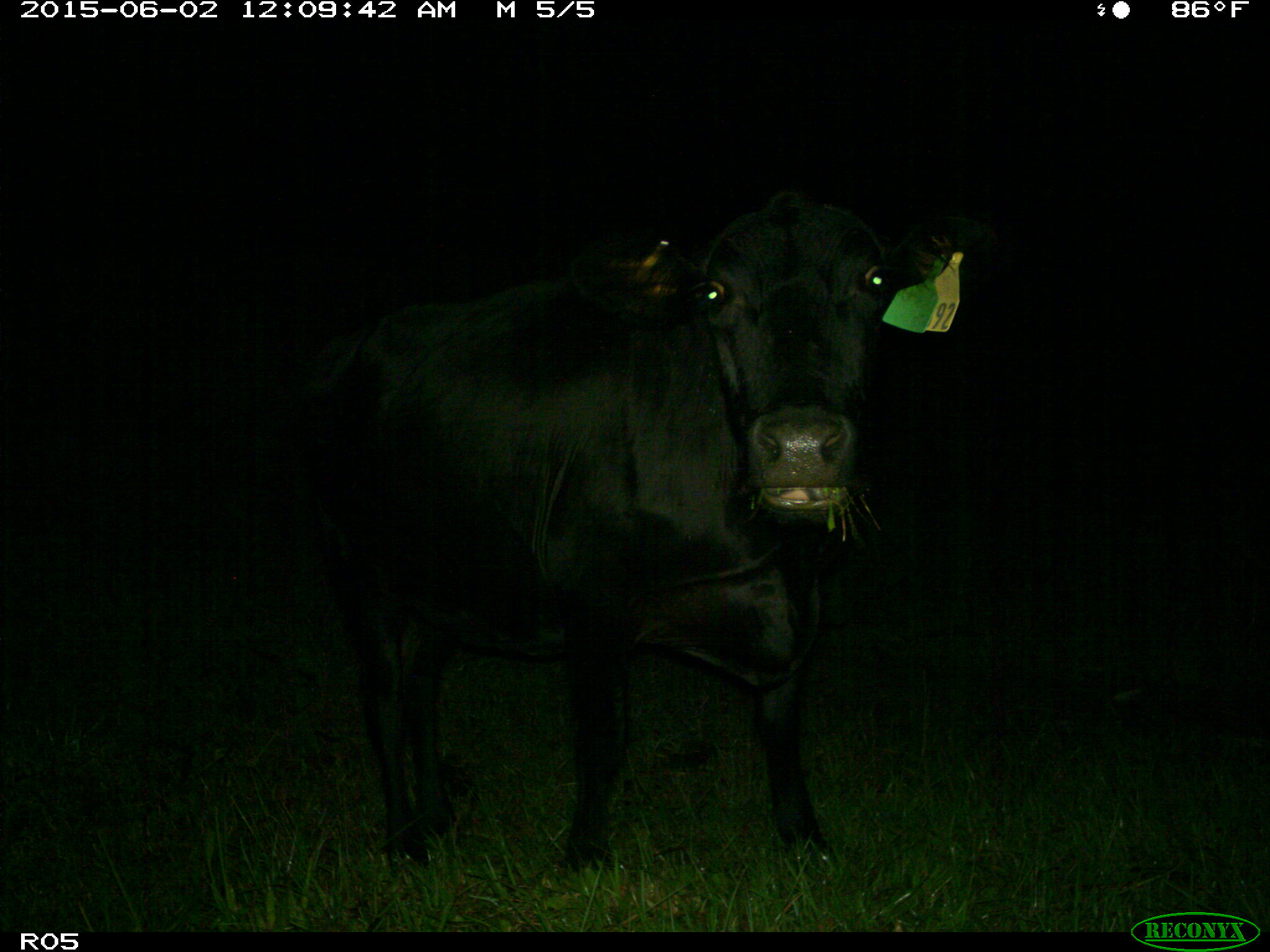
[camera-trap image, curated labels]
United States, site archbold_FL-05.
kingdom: Animalia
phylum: Chordata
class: Mammalia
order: Artiodactyla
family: Bovidae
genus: Bos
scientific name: Bos taurus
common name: domestic cow